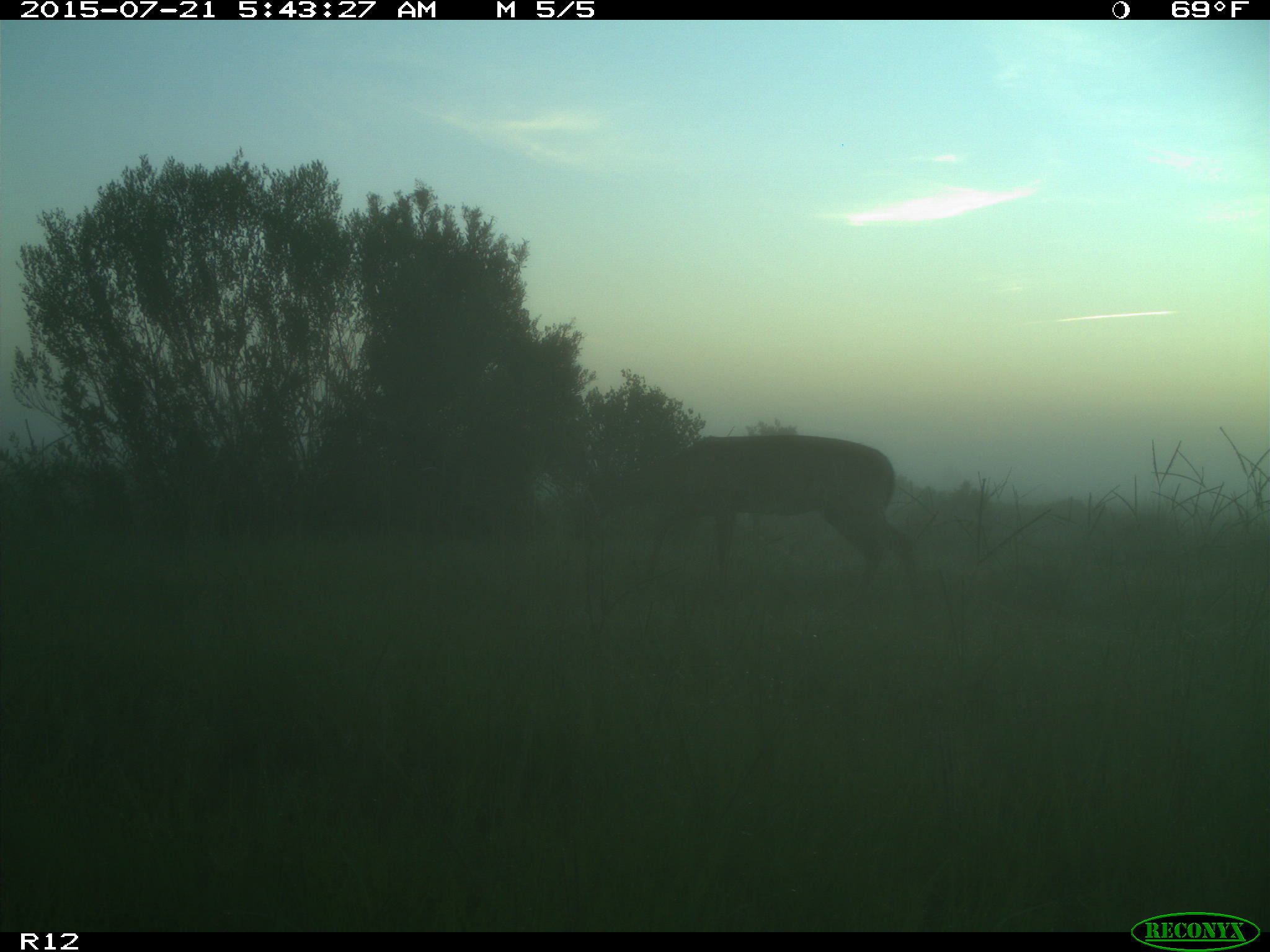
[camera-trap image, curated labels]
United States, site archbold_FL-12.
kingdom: Animalia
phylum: Chordata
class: Mammalia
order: Artiodactyla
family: Cervidae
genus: Odocoileus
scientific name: Odocoileus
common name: deer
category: unidentified deer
Unidentified deer (deer) (Odocoileus).